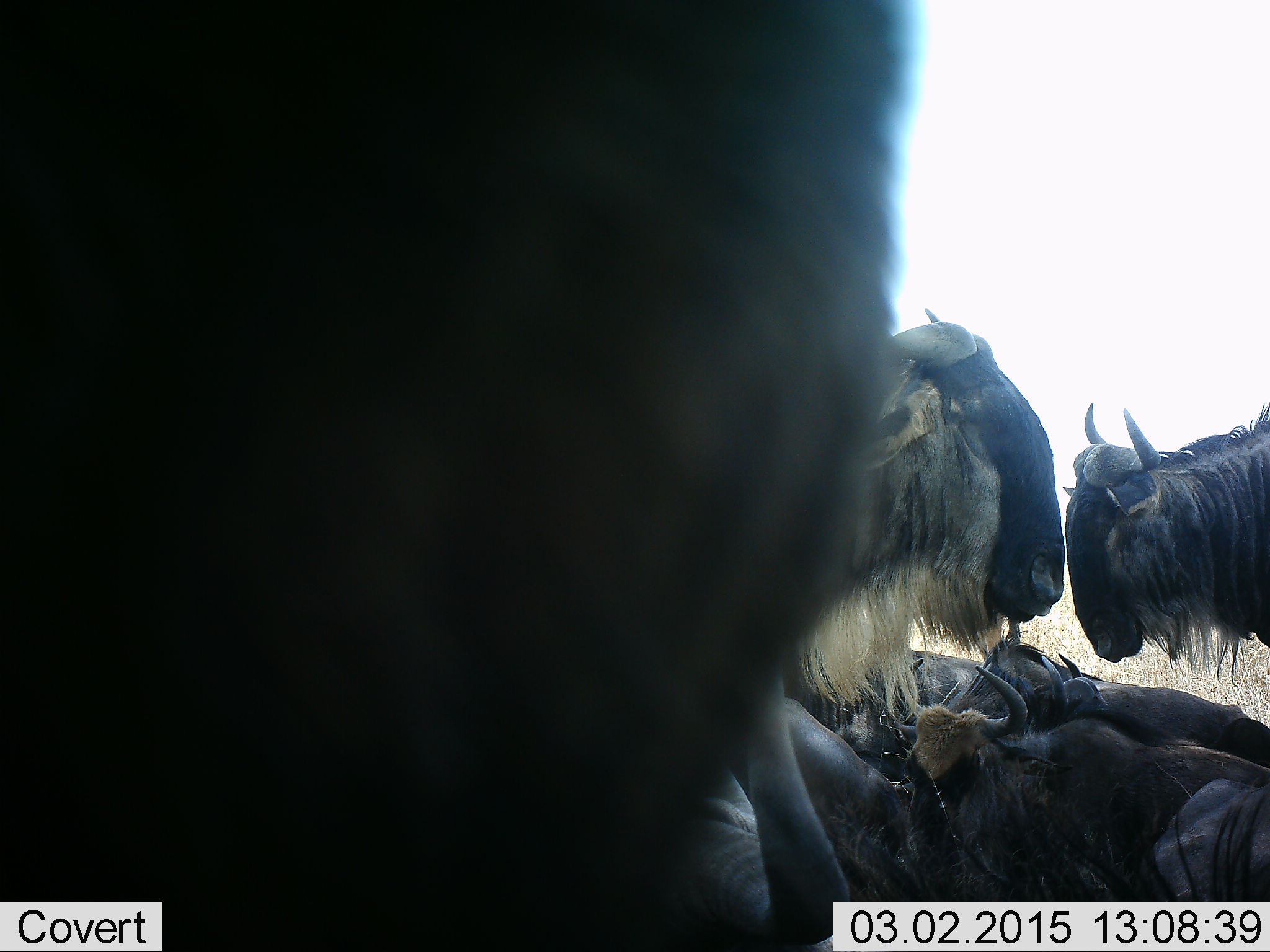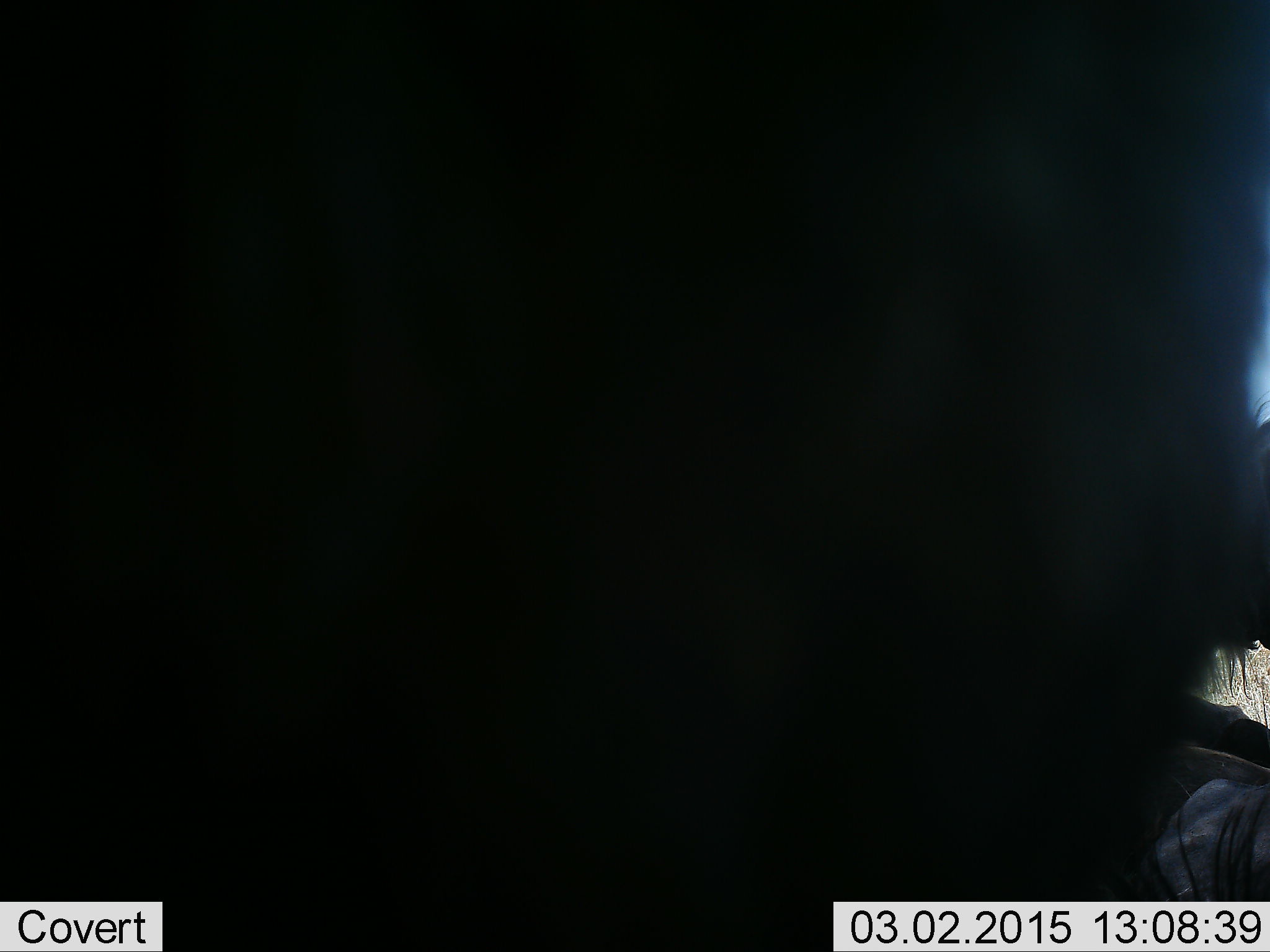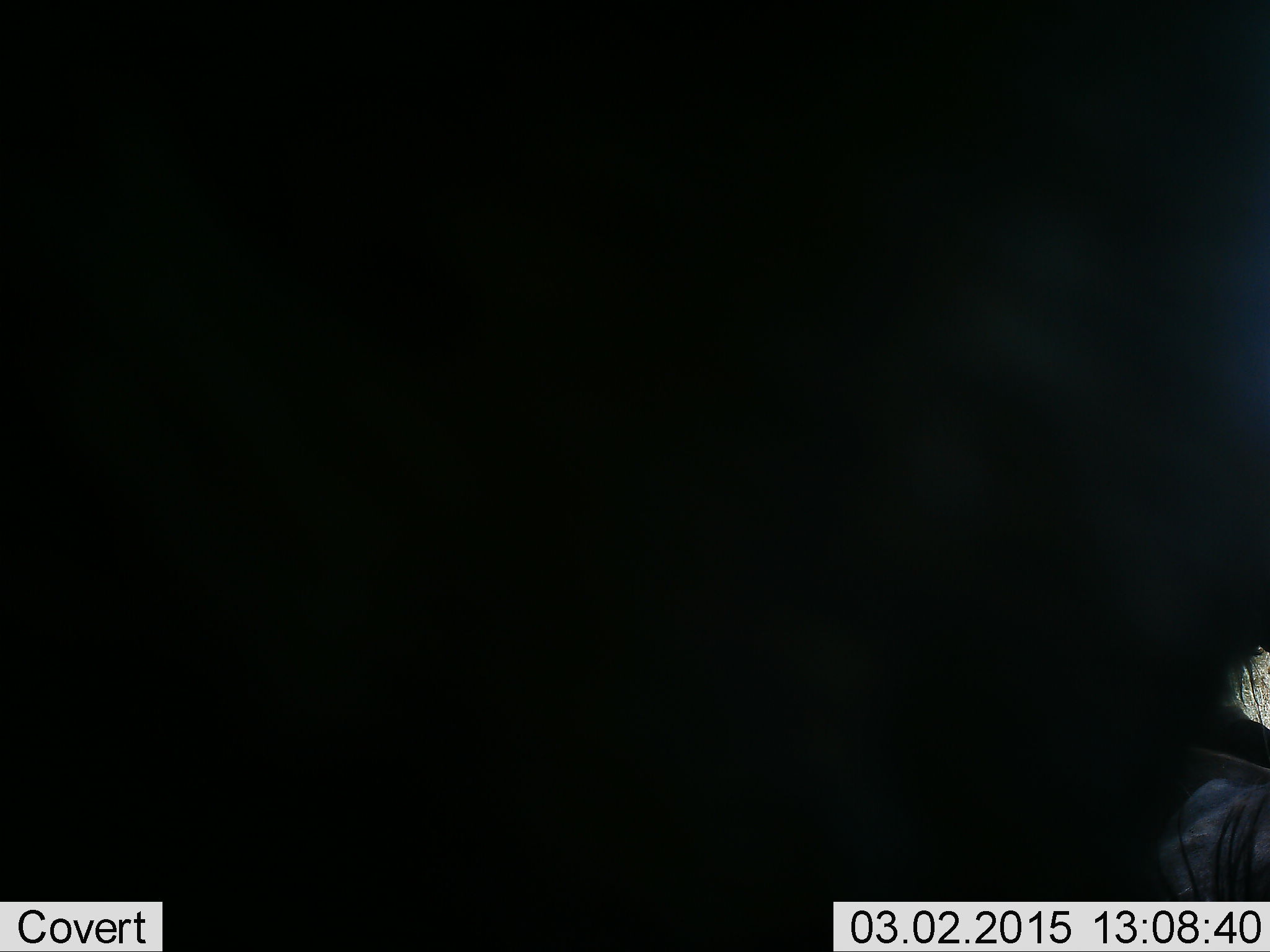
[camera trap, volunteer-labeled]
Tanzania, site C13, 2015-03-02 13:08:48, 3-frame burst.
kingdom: Animalia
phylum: Chordata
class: Mammalia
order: Artiodactyla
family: Bovidae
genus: Connochaetes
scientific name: Connochaetes taurinus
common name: blue wildebeest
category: wildebeest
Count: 7.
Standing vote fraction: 70%.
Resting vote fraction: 90%.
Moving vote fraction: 10%.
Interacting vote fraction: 0%.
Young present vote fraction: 10%.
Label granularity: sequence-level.